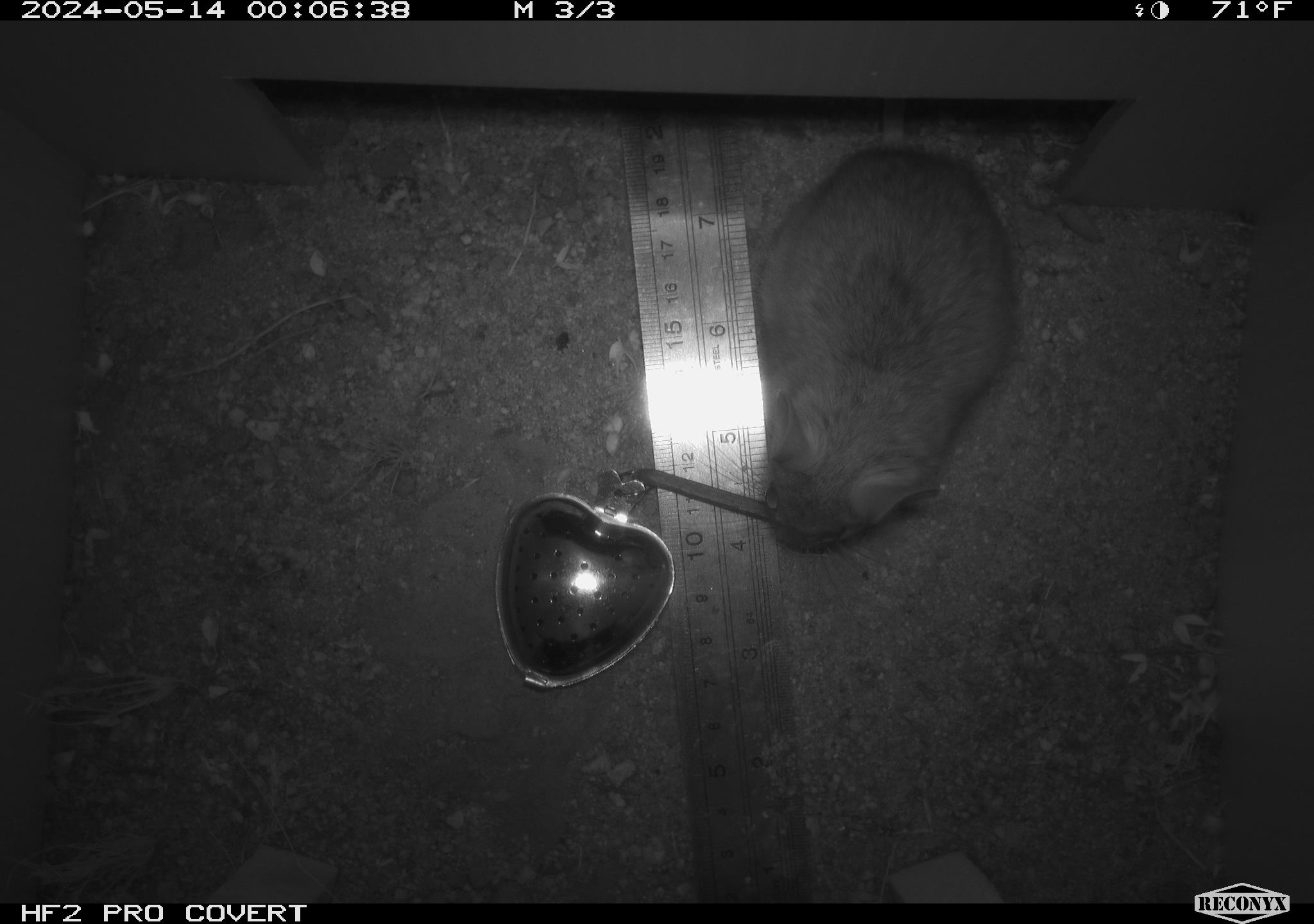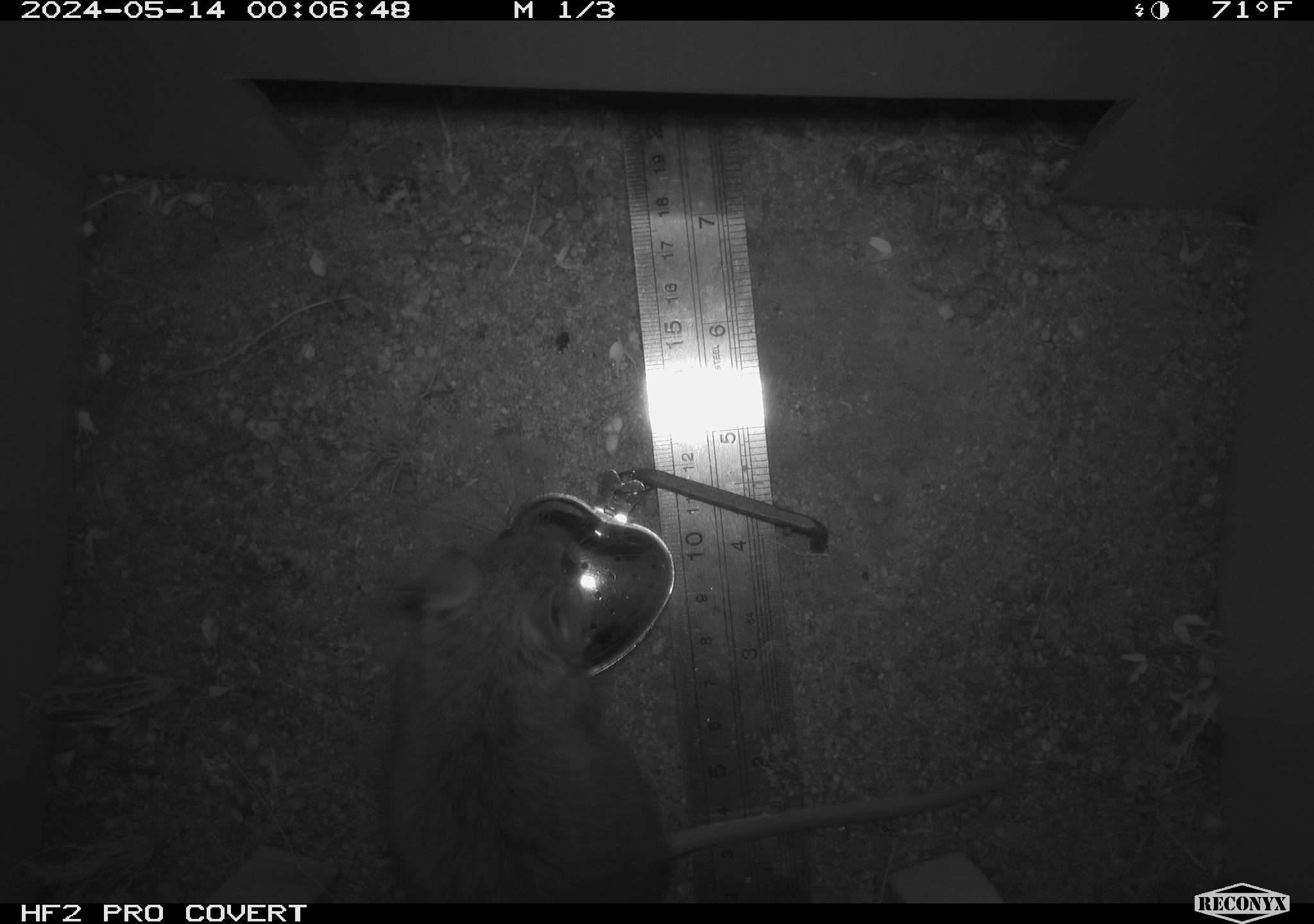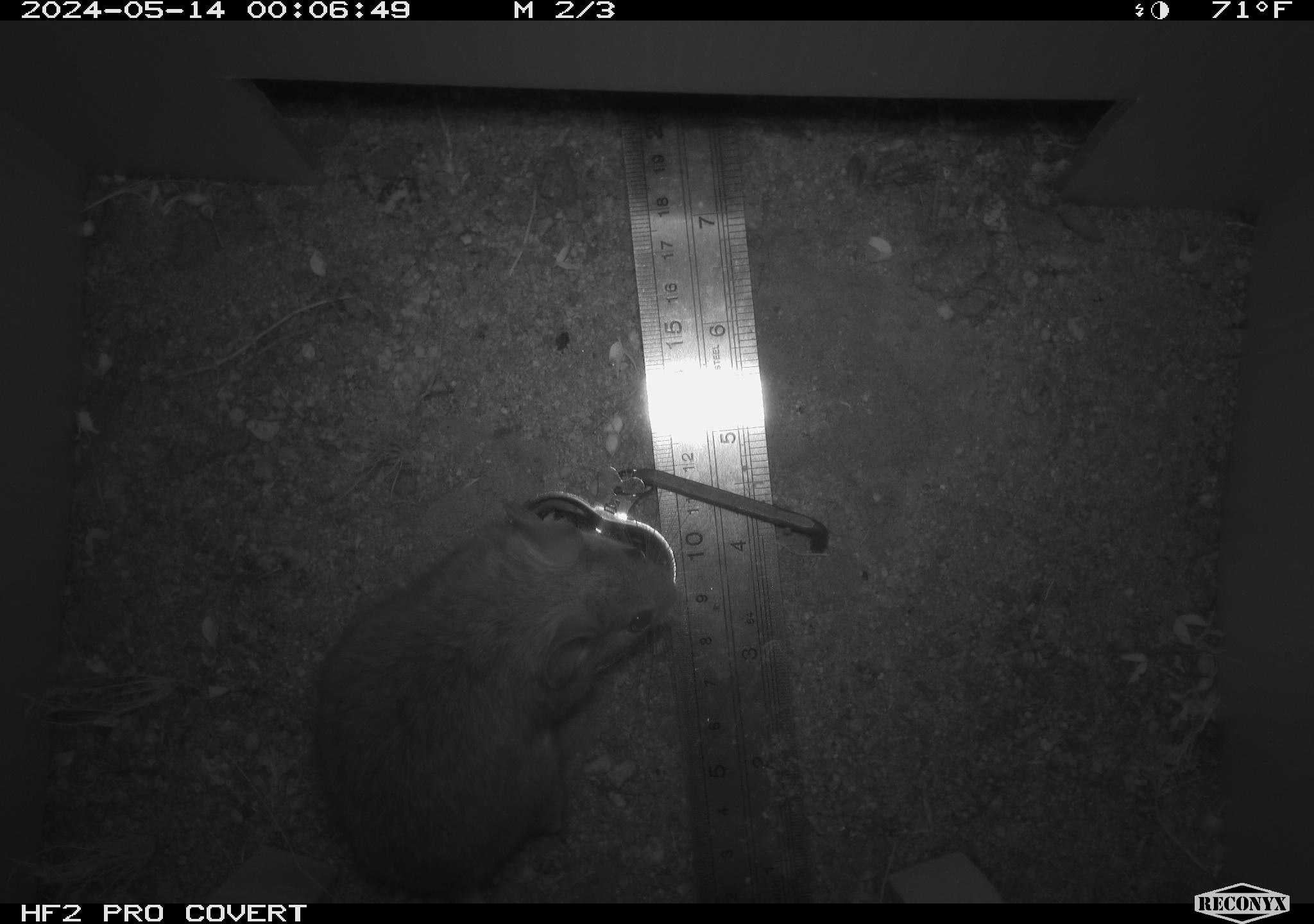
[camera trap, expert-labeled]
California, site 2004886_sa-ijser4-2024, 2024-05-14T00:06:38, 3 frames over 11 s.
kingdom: Animalia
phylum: Chordata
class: Mammalia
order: Rodentia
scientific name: Rodentia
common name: woodrat or rat or mouse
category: woodrat or rat or mouse species